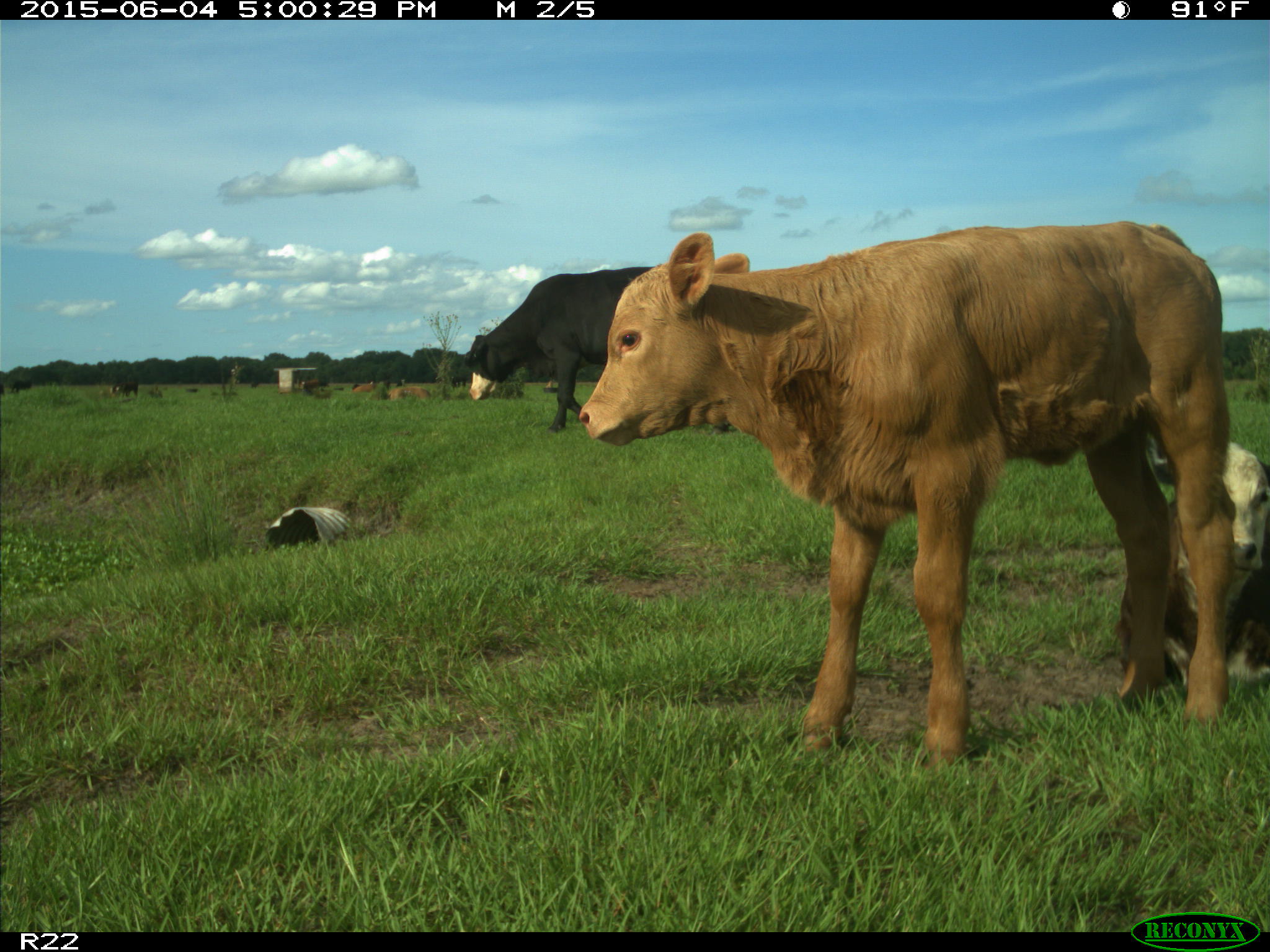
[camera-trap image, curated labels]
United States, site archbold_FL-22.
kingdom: Animalia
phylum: Chordata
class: Mammalia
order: Artiodactyla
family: Bovidae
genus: Bos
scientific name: Bos taurus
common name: domestic cow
Bos taurus (domestic cow).